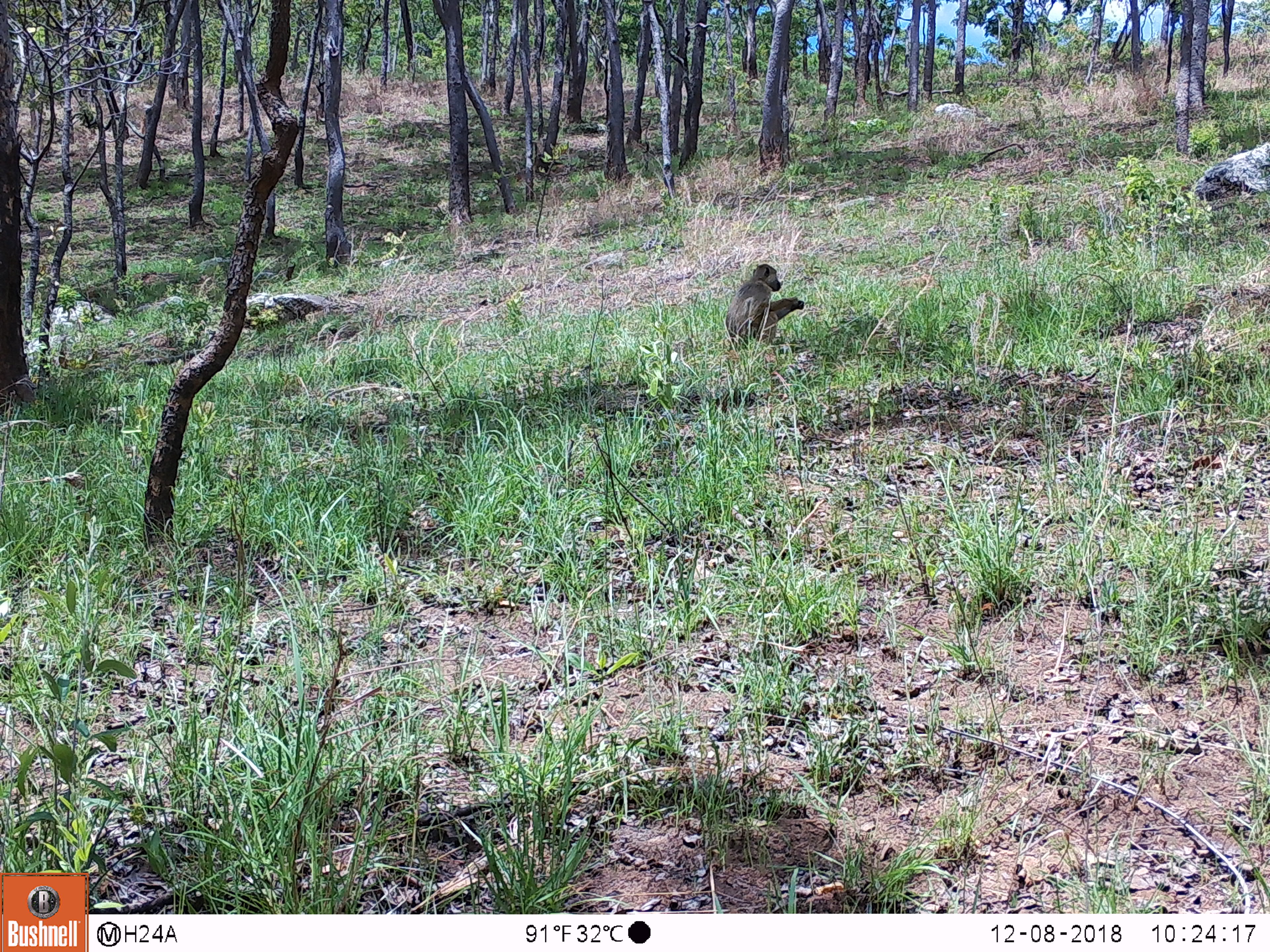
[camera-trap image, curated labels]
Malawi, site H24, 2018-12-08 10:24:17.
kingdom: Animalia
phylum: Chordata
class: Mammalia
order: Primates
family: Cercopithecidae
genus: Papio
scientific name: Papio cynocephalus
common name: yellow baboon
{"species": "yellow baboon (Papio cynocephalus)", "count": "1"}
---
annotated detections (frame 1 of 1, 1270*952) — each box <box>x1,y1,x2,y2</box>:
yellow baboon: <box>723,257,809,362</box>